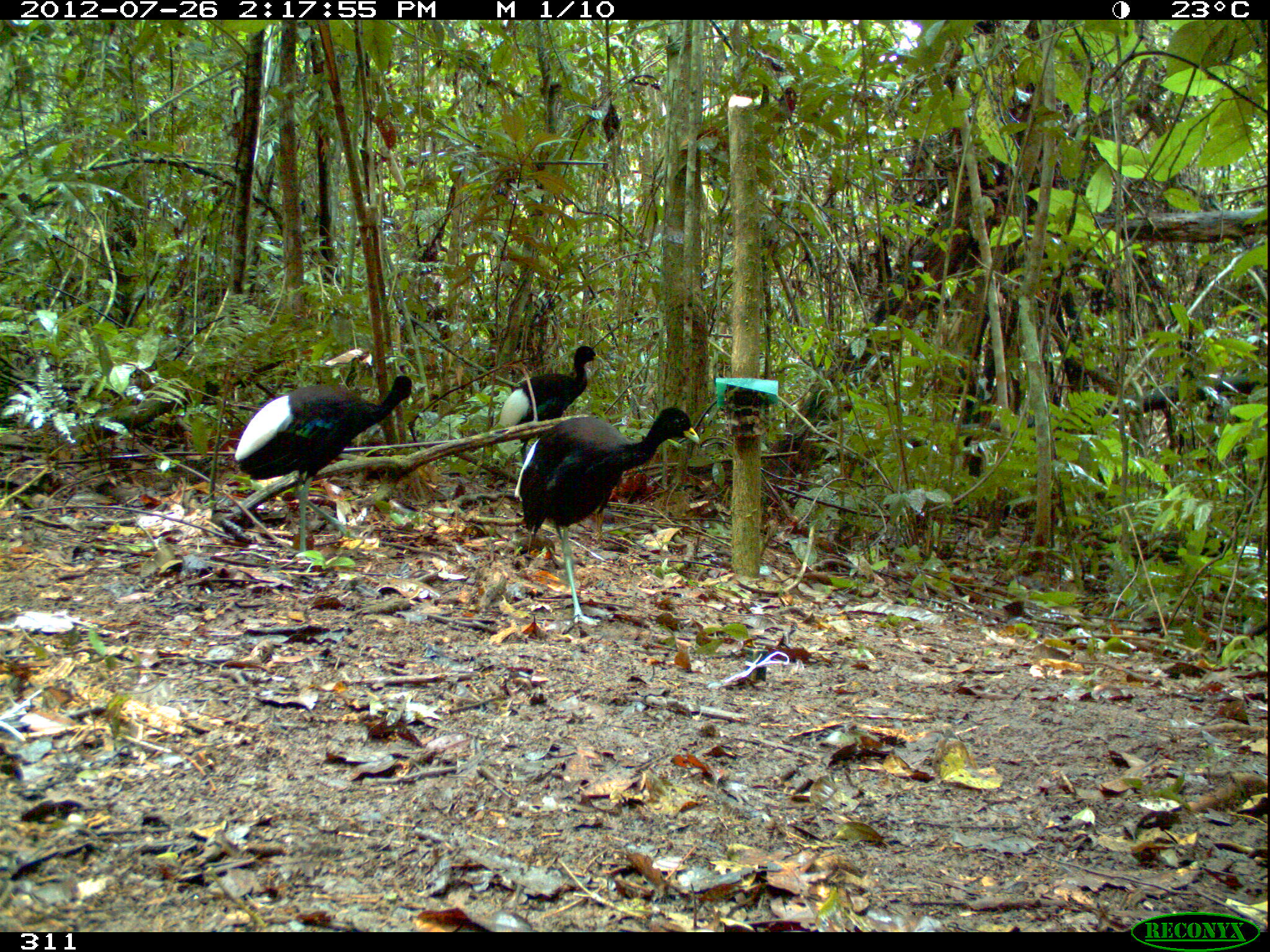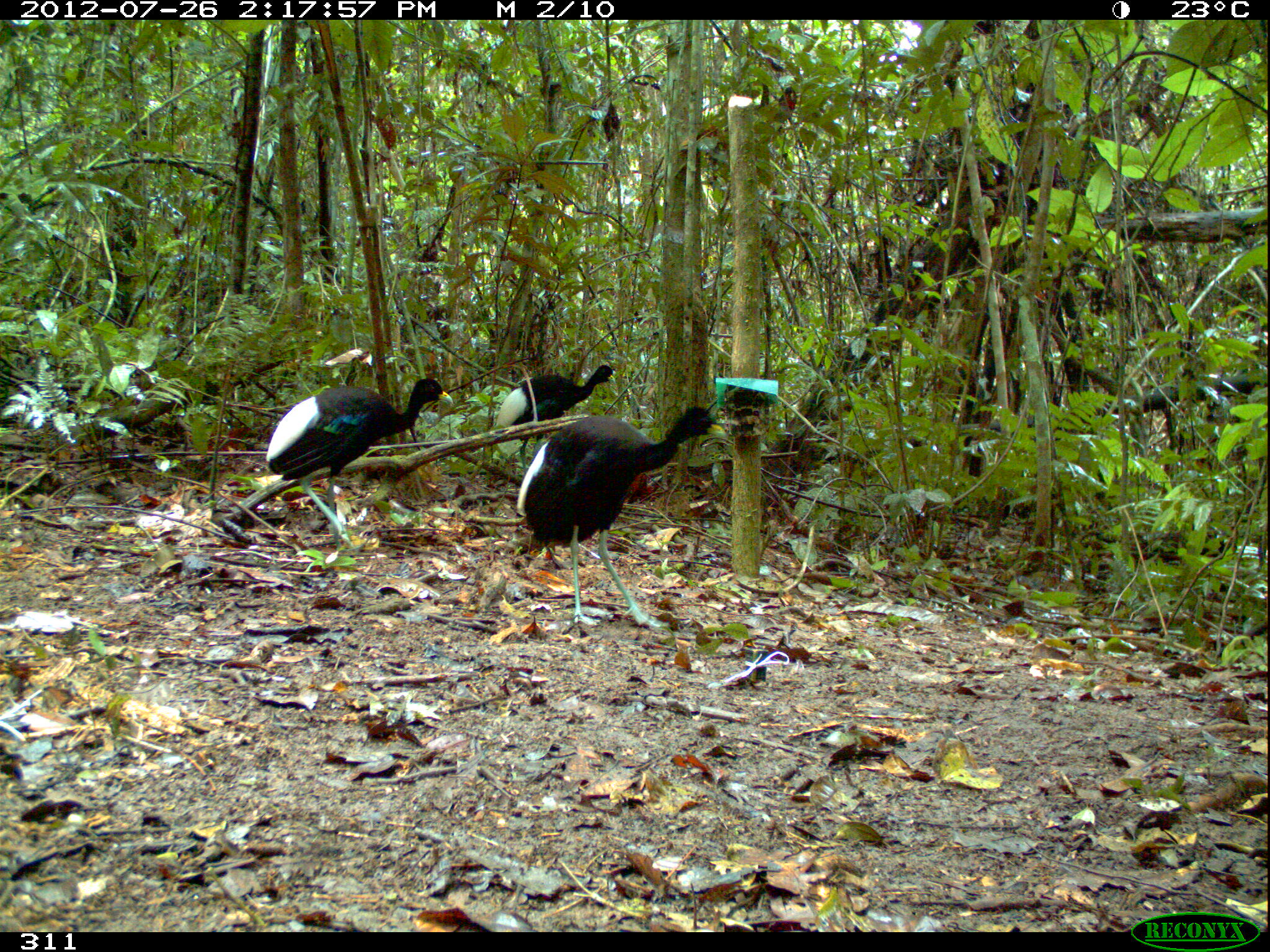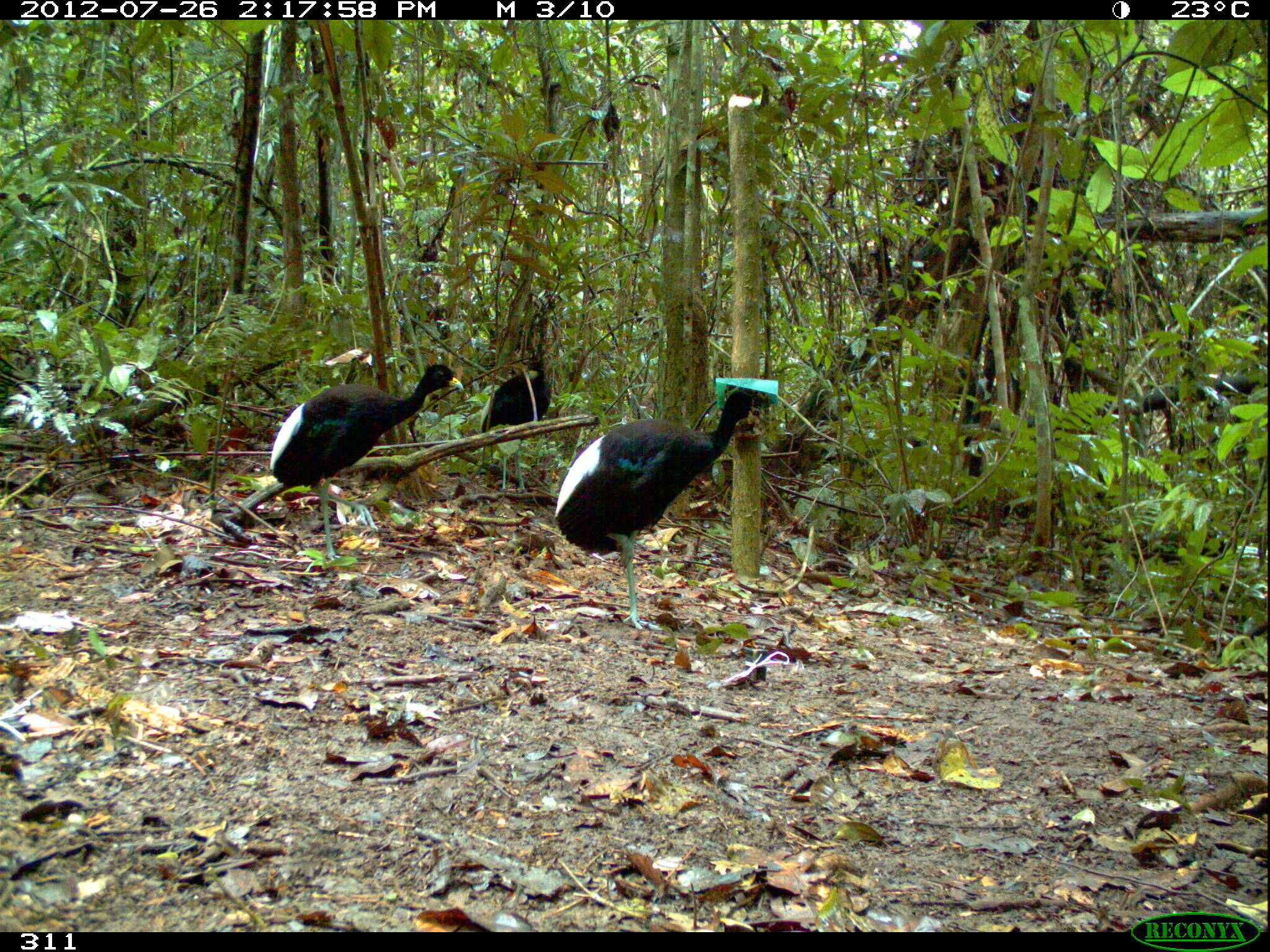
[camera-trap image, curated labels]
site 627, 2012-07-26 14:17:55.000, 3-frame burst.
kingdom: Animalia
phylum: Chordata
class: Aves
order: Gruiformes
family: Psophiidae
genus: Psophia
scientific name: Psophia leucoptera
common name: pale-winged trumpeter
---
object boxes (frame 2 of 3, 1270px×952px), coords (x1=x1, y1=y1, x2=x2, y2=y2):
psophia leucoptera: (x1=517, y1=406, x2=723, y2=626); (x1=265, y1=376, x2=453, y2=549); (x1=497, y1=363, x2=615, y2=471)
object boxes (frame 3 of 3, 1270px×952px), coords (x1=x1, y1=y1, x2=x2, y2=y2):
psophia leucoptera: (x1=553, y1=389, x2=757, y2=631); (x1=269, y1=363, x2=464, y2=562); (x1=480, y1=355, x2=552, y2=491)